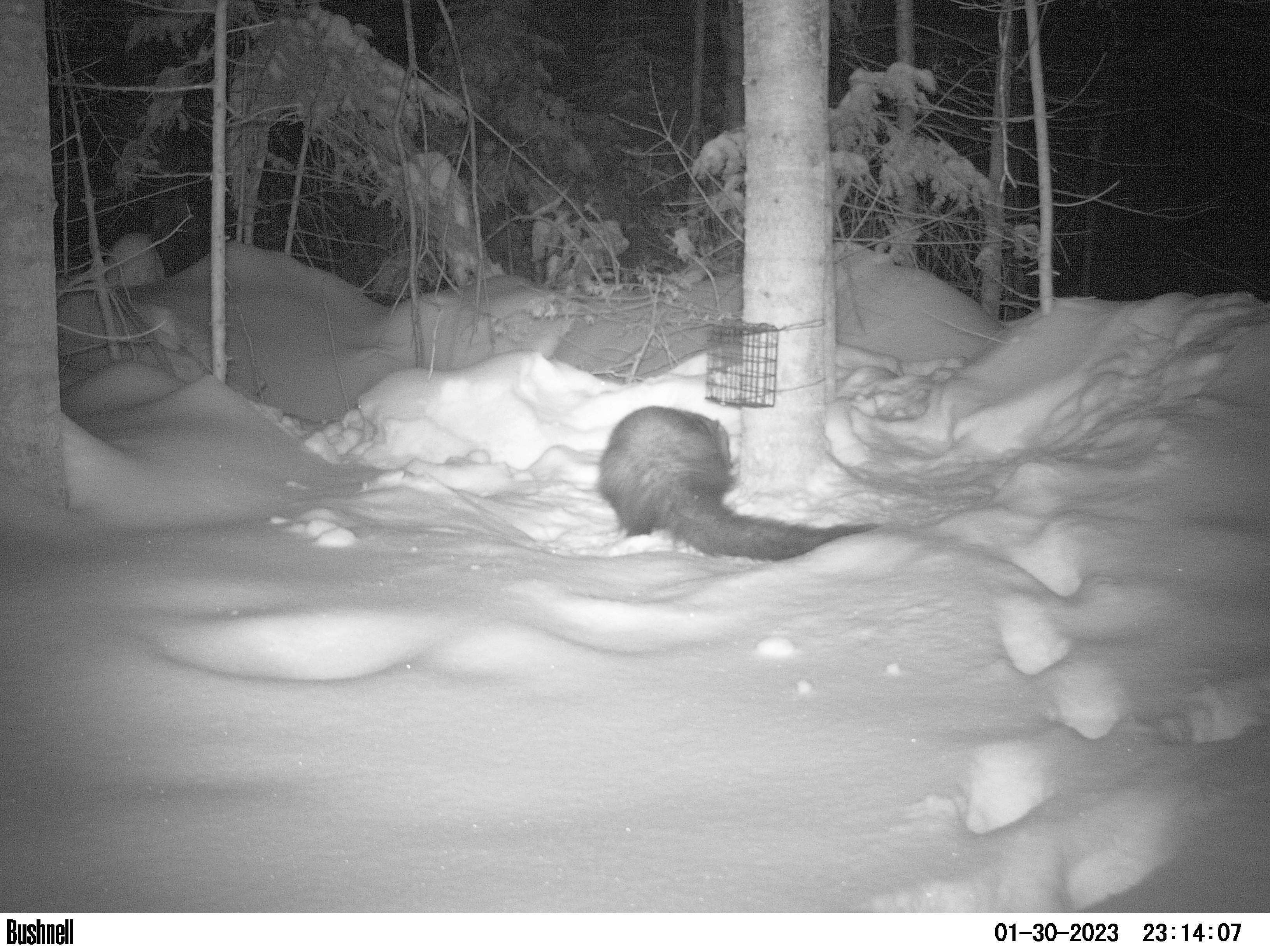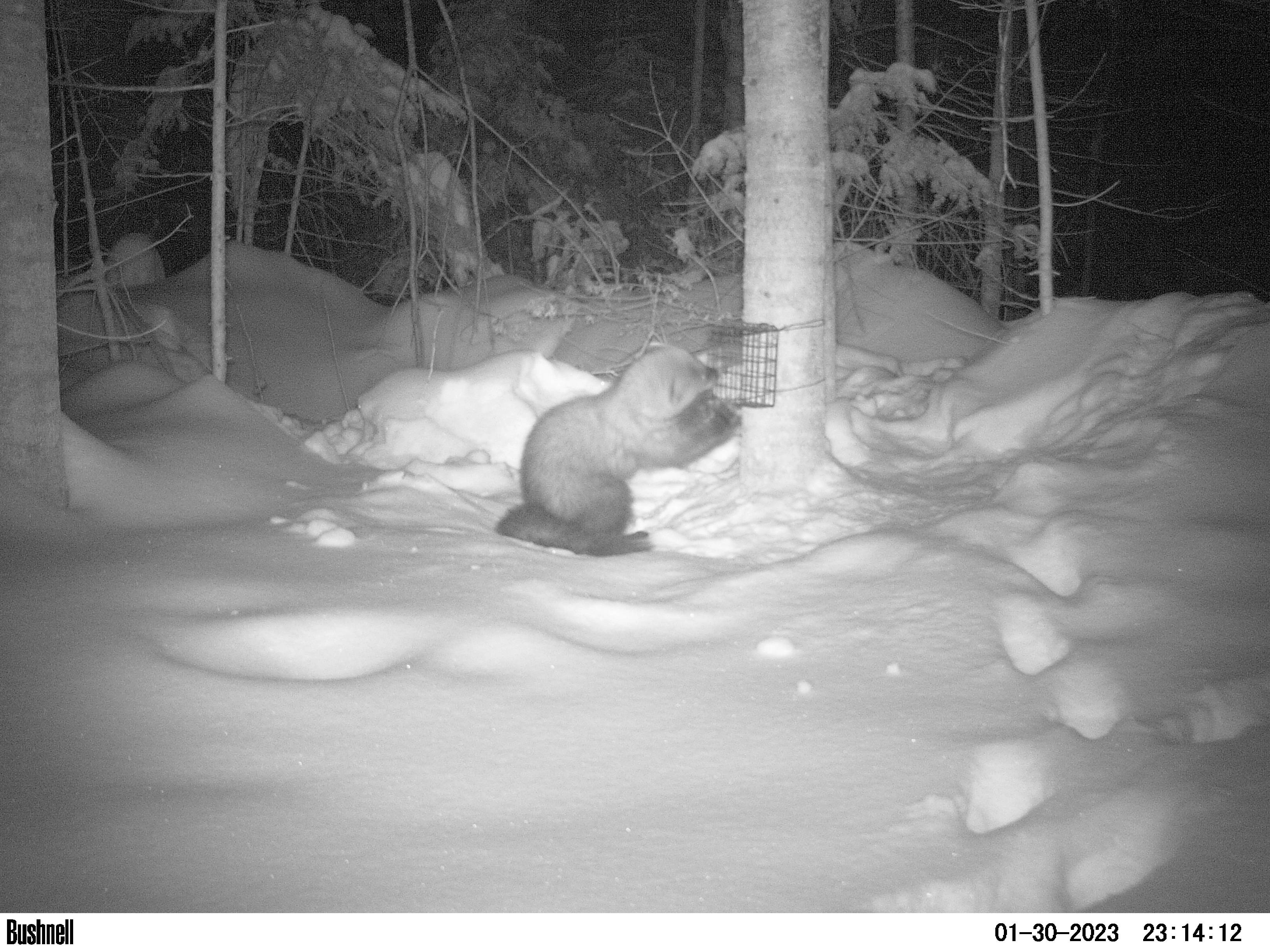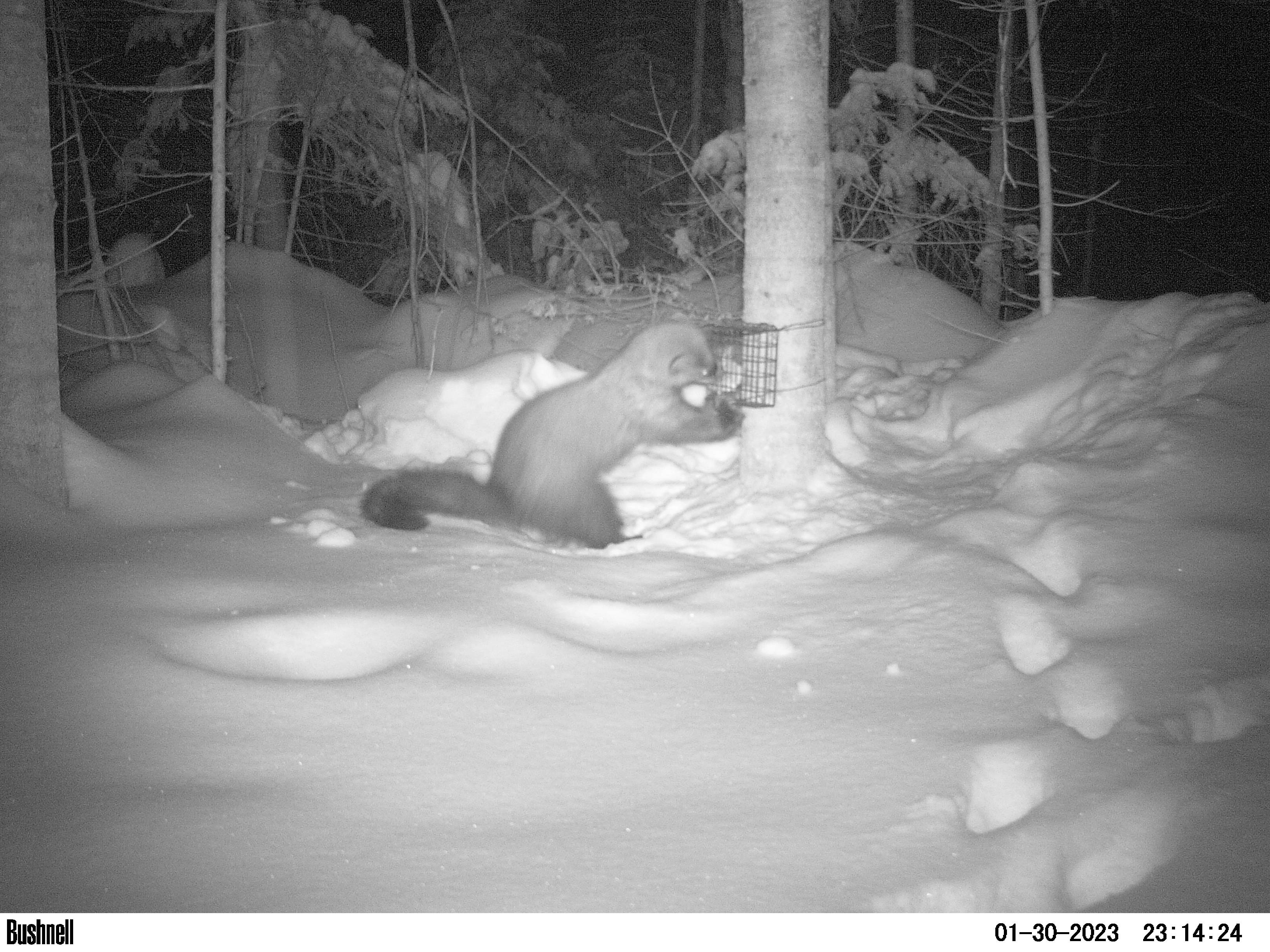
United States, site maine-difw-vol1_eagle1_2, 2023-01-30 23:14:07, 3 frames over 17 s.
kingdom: Animalia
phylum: Chordata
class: Mammalia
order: Carnivora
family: Mustelidae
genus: Pekania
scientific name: Pekania pennanti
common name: fisher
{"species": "fisher (Pekania pennanti)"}